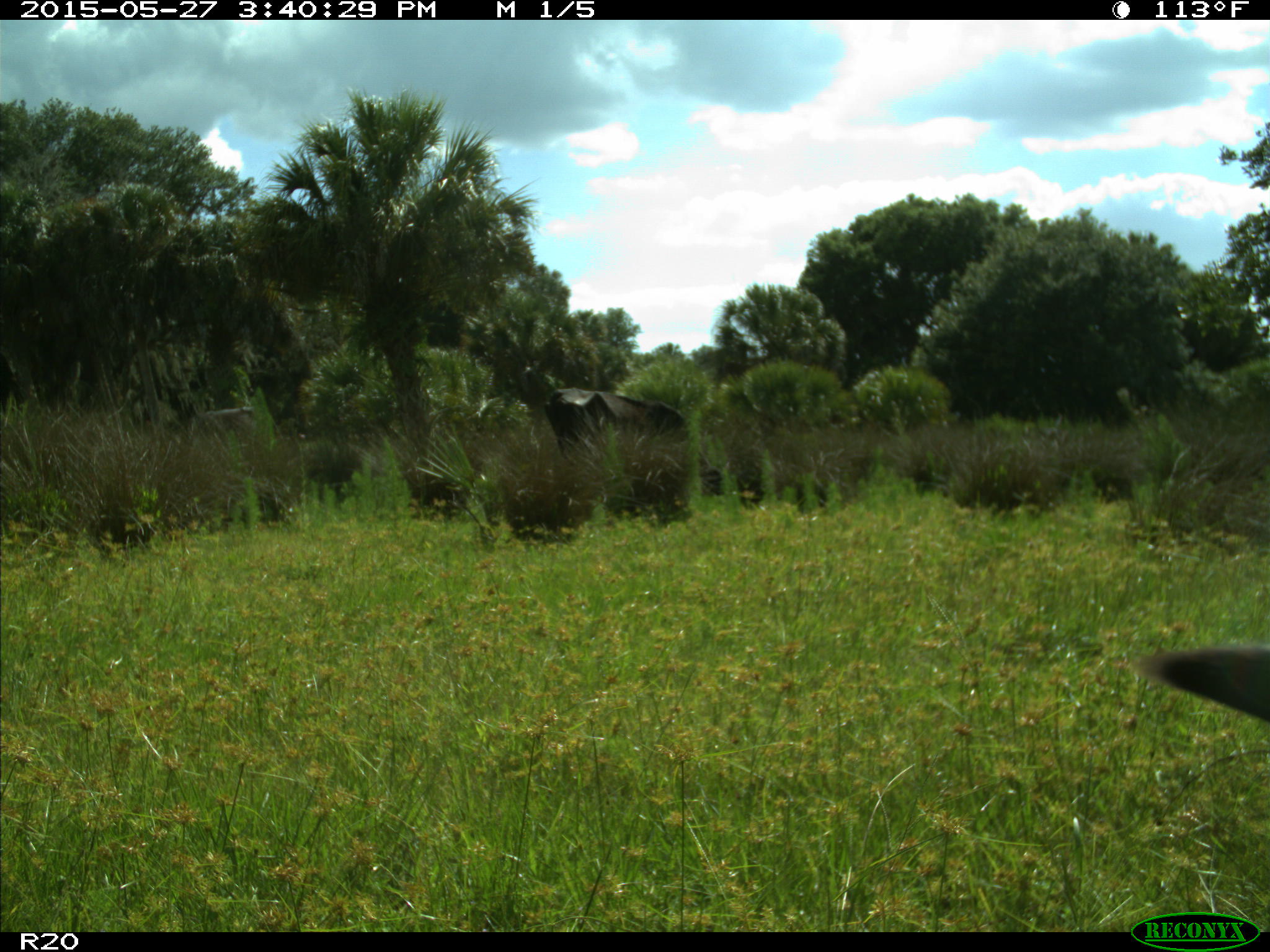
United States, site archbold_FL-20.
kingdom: Animalia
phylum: Chordata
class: Mammalia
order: Artiodactyla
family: Bovidae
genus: Bos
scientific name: Bos taurus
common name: domestic cow